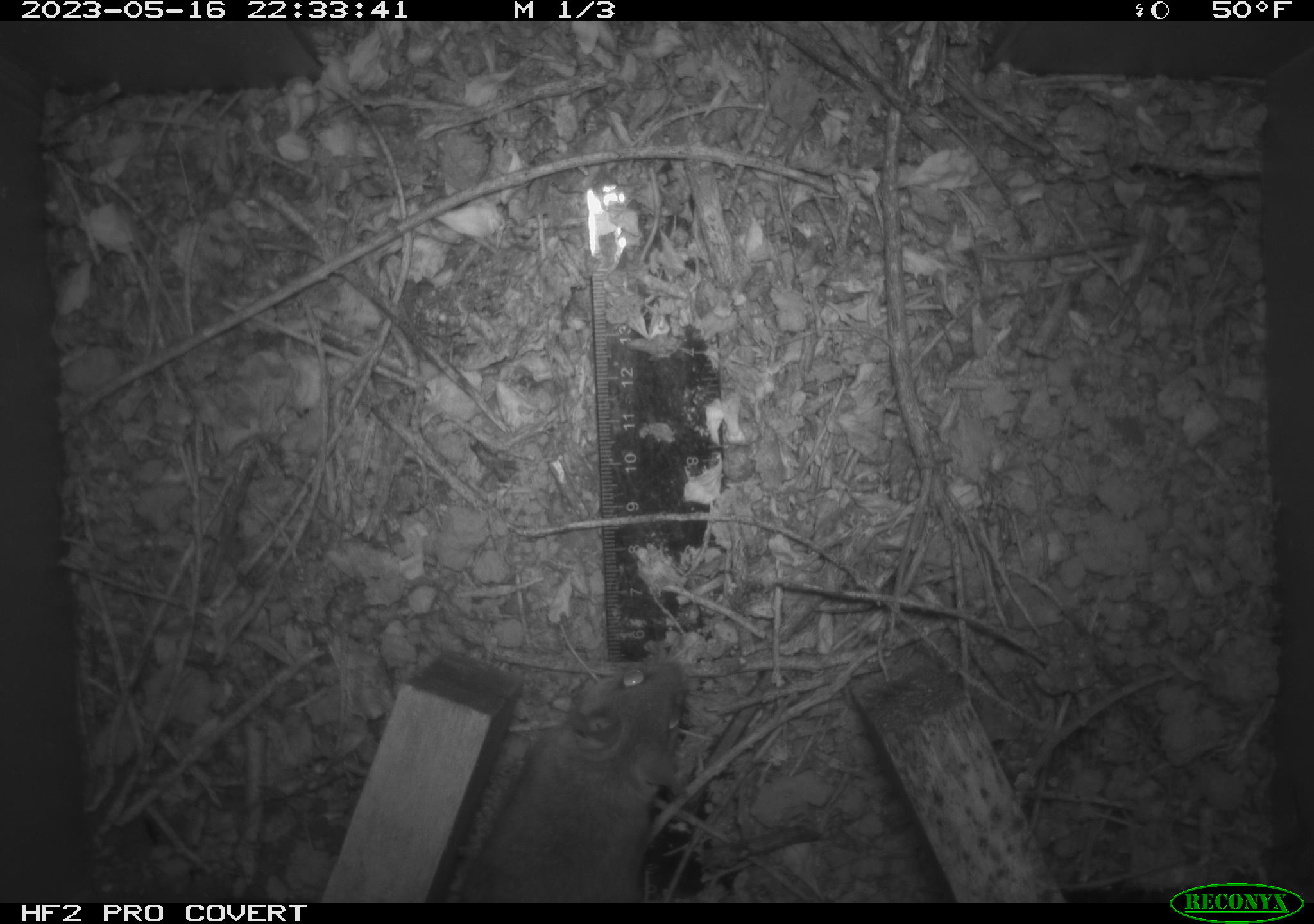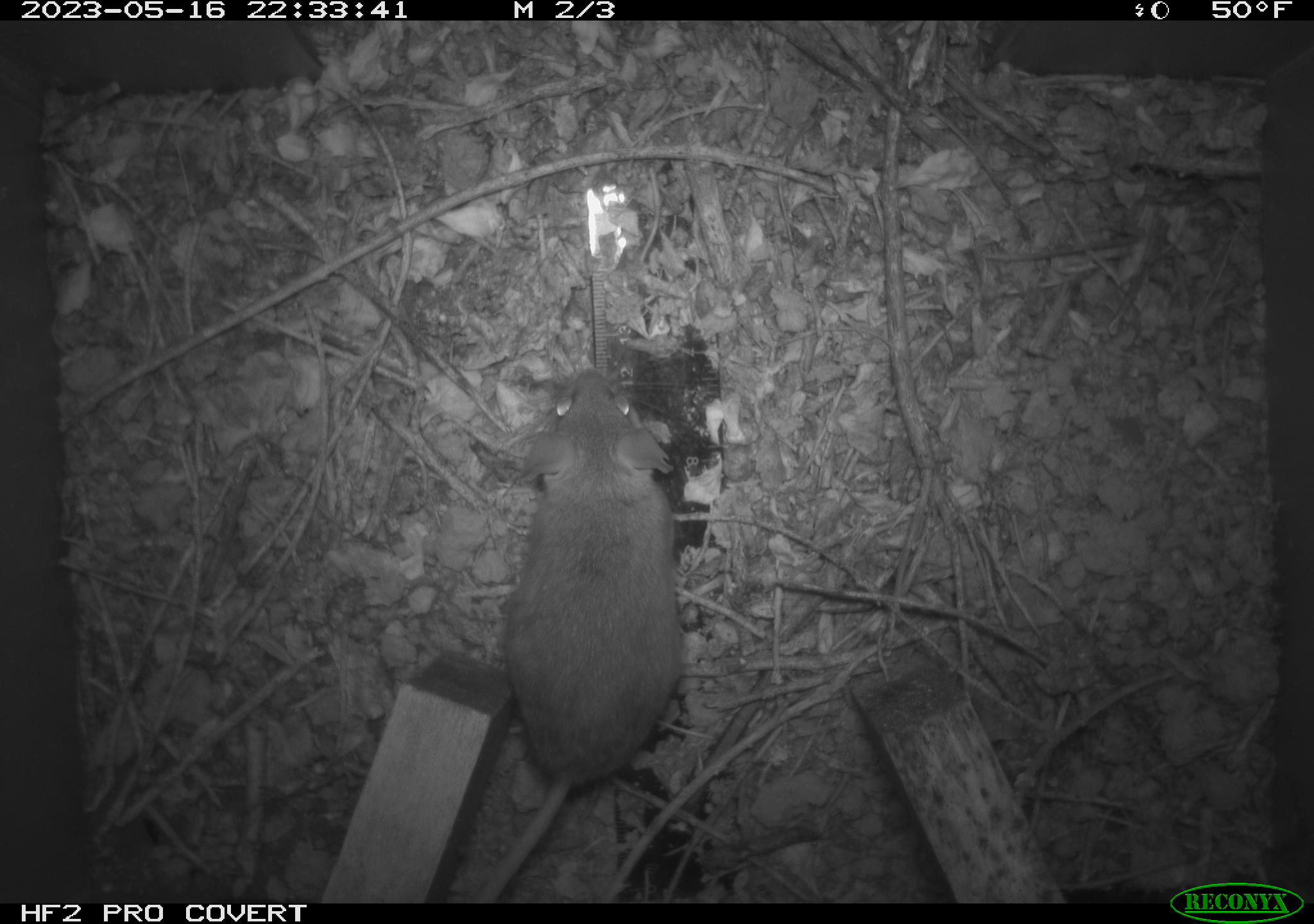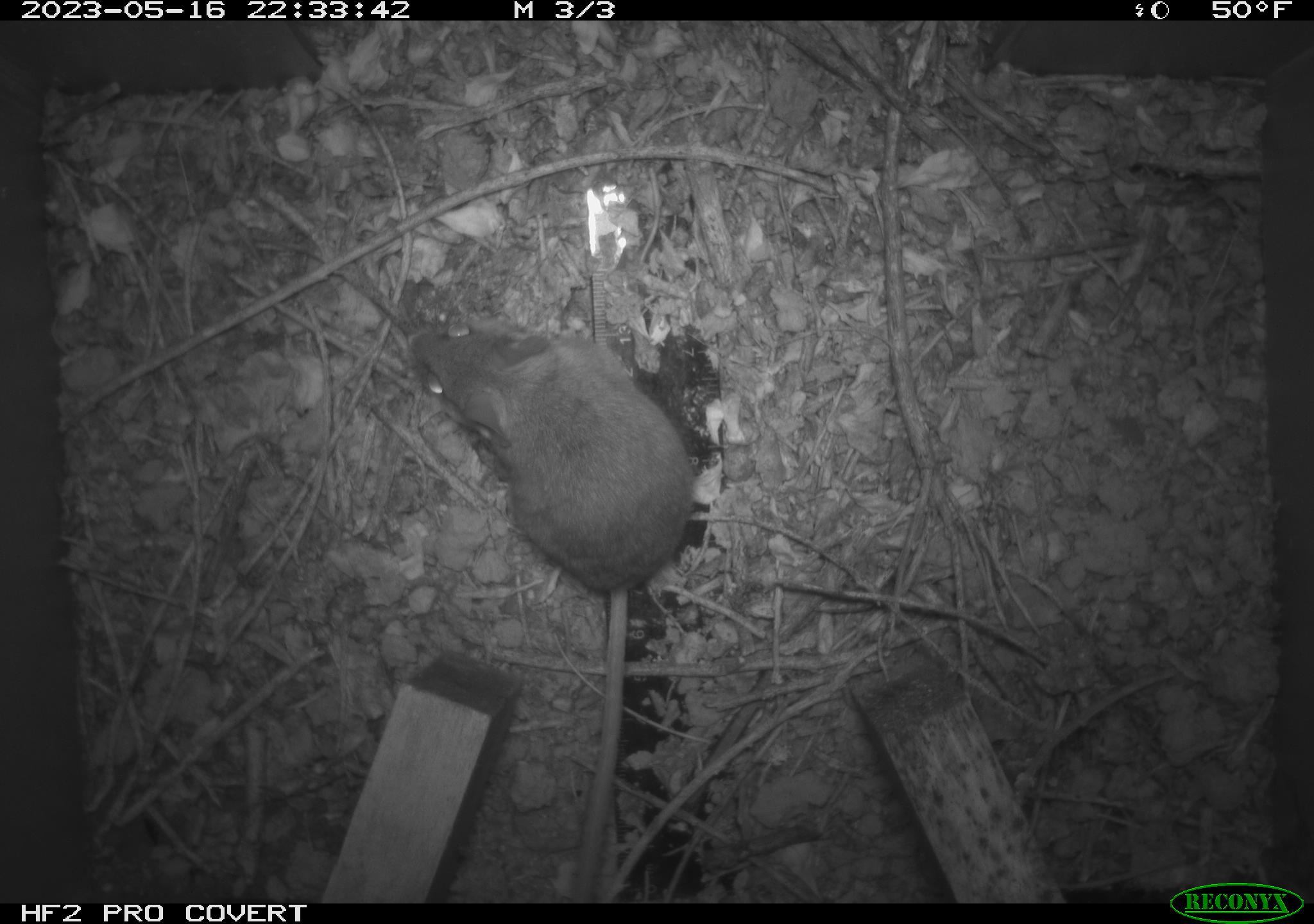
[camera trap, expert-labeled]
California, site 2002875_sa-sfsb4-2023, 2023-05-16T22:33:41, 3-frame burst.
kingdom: Animalia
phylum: Chordata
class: Mammalia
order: Rodentia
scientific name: Rodentia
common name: mouse species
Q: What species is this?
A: Mouse species (Rodentia).